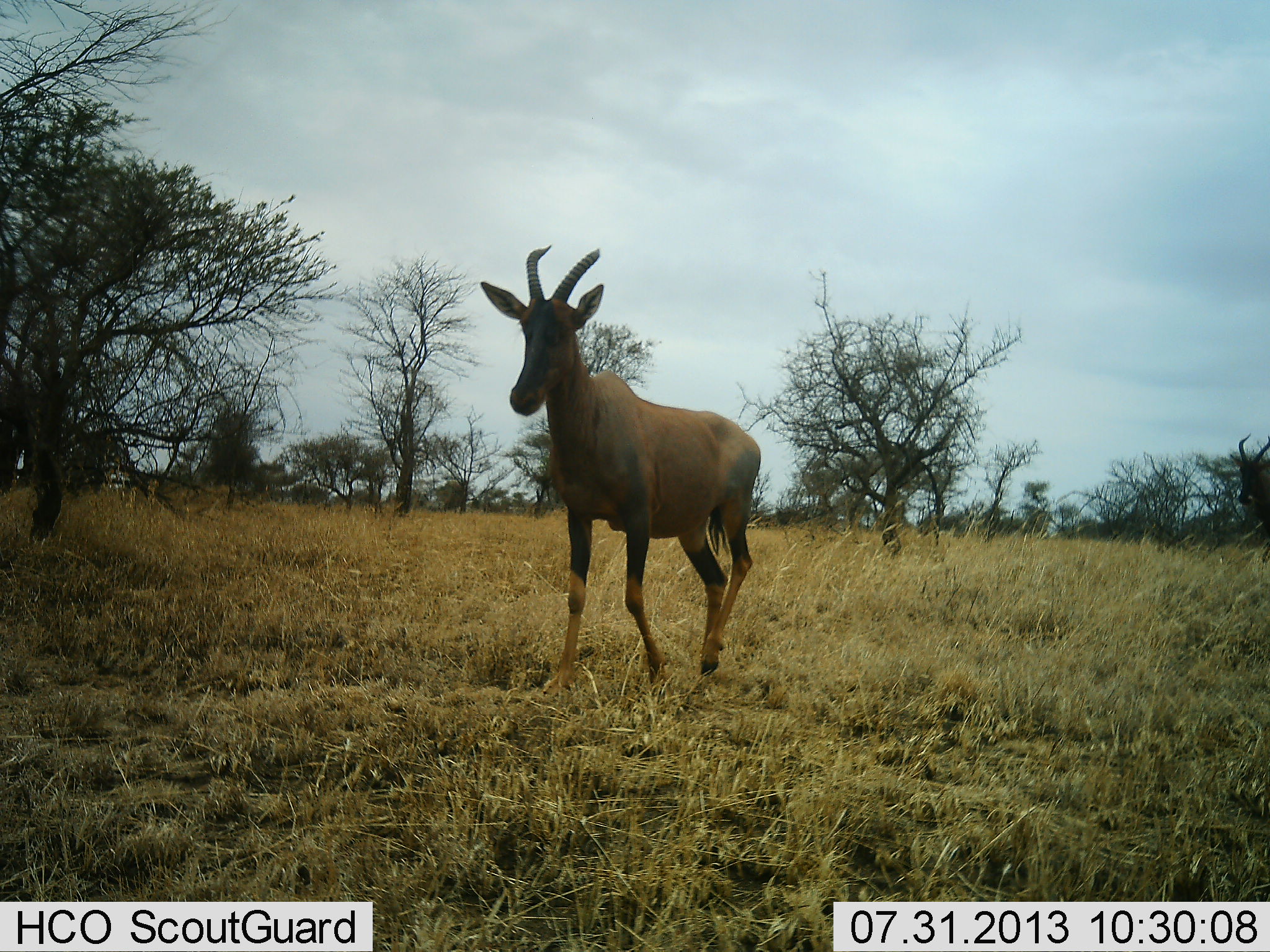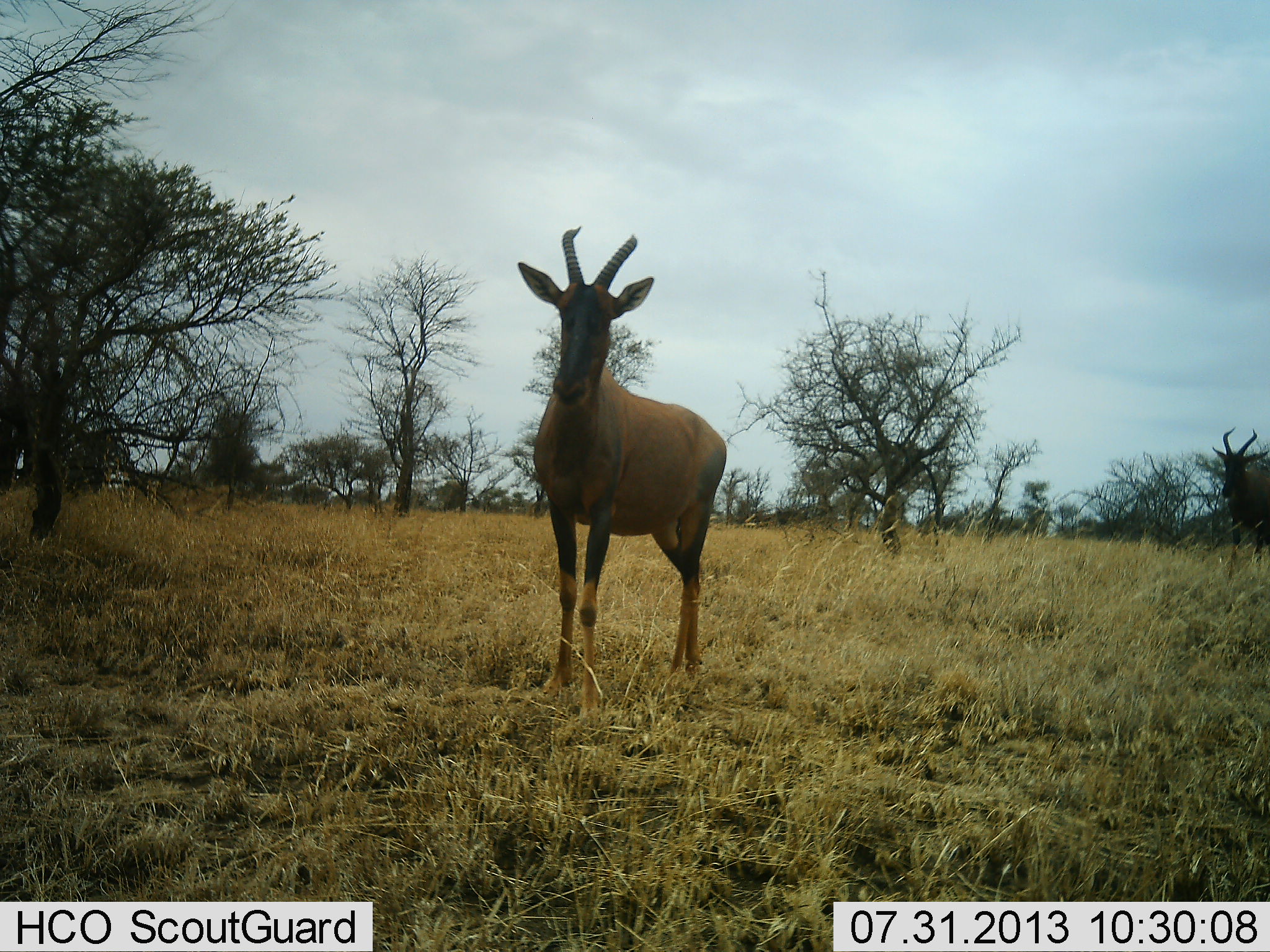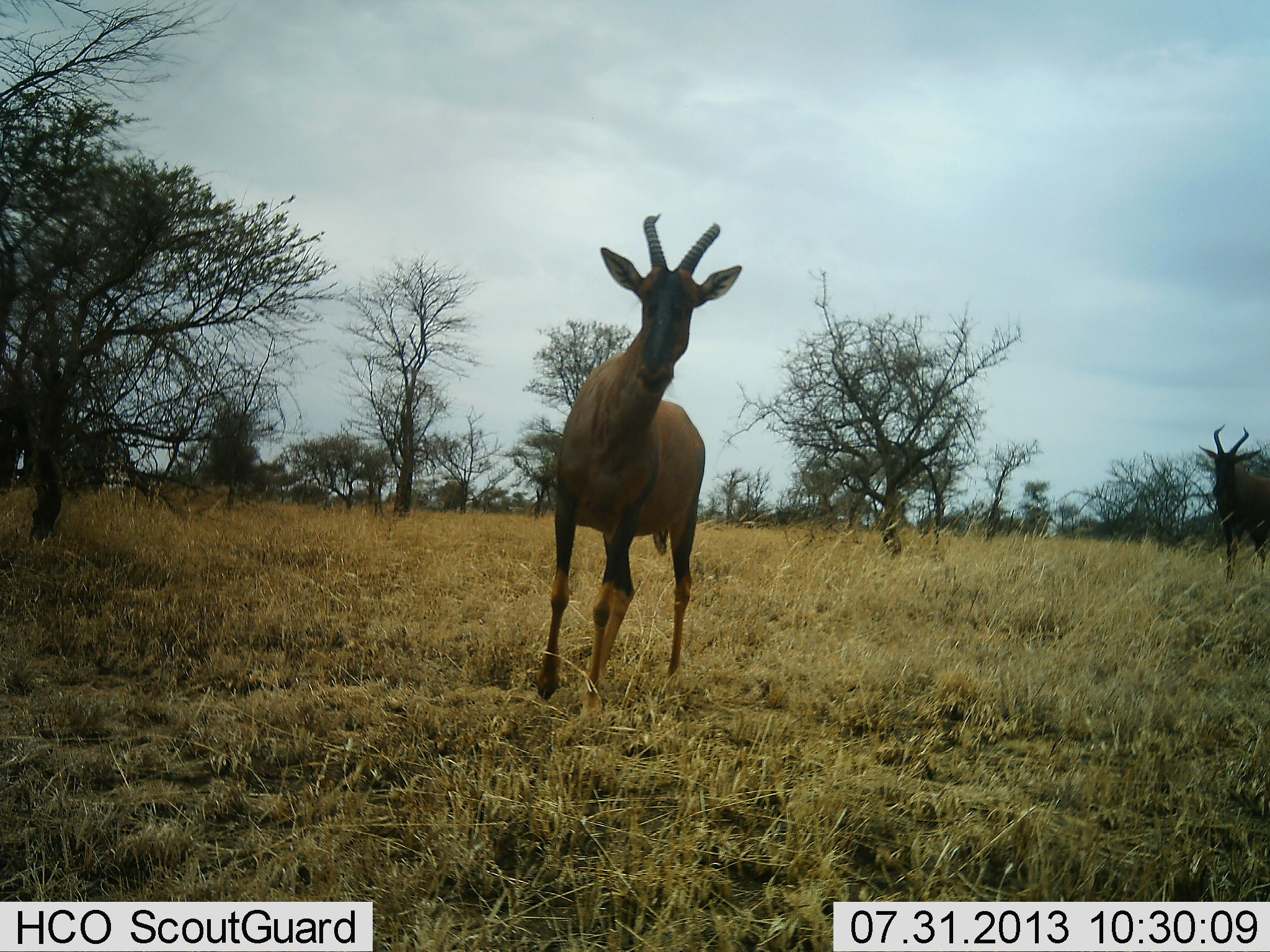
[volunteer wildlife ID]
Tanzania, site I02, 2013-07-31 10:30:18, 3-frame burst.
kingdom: Animalia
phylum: Chordata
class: Mammalia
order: Artiodactyla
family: Bovidae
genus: Damaliscus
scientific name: Damaliscus lunatus jimela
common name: topi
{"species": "topi (Damaliscus lunatus jimela)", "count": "2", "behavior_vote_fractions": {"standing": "40%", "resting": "0%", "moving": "70%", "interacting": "0%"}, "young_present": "0%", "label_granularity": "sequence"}